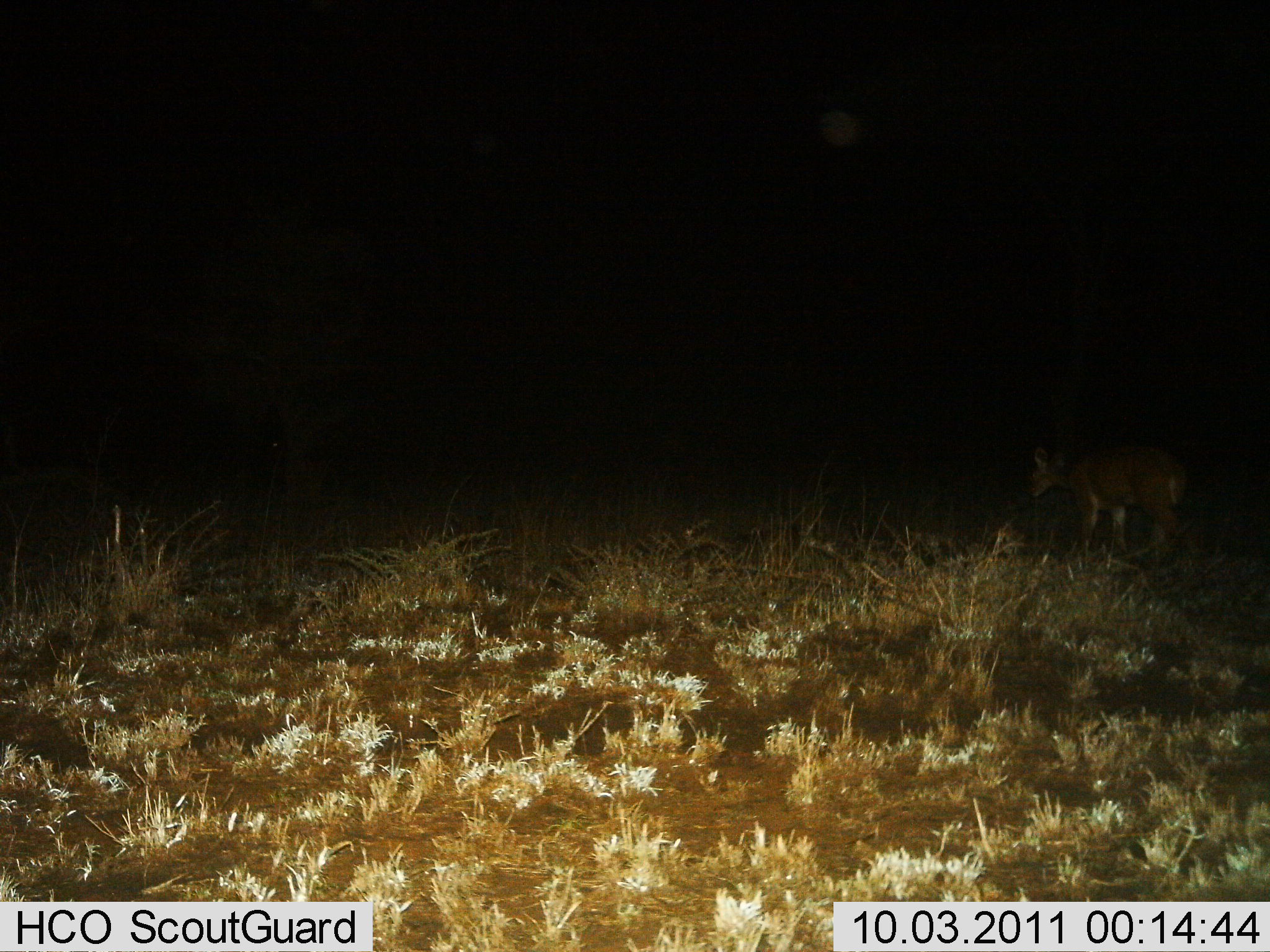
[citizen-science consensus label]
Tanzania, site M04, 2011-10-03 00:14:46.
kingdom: Animalia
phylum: Chordata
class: Mammalia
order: Artiodactyla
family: Bovidae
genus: Redunca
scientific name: Redunca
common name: reedbuck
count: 1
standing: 38%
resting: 0%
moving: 62%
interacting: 0%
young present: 0%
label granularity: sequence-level